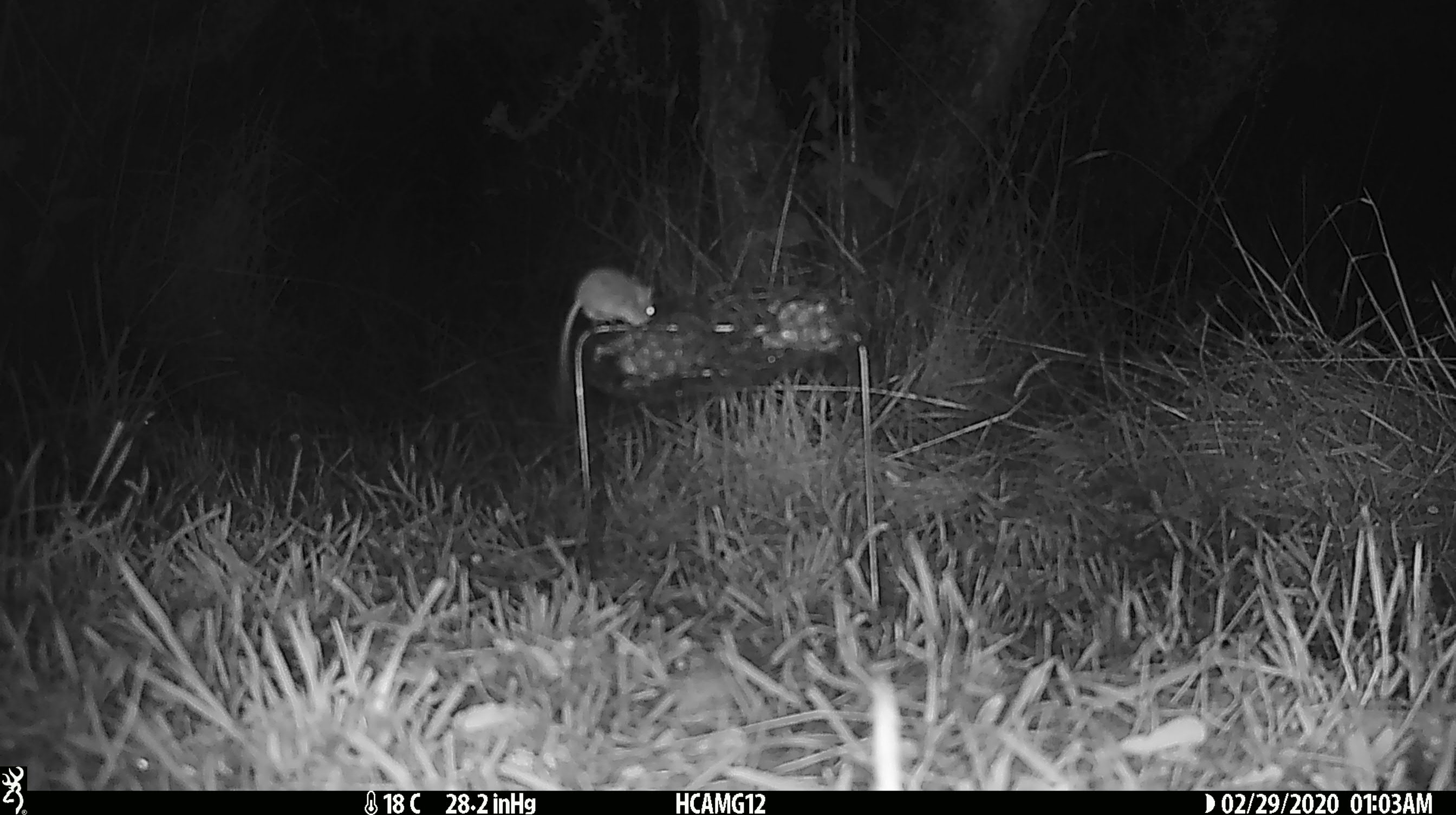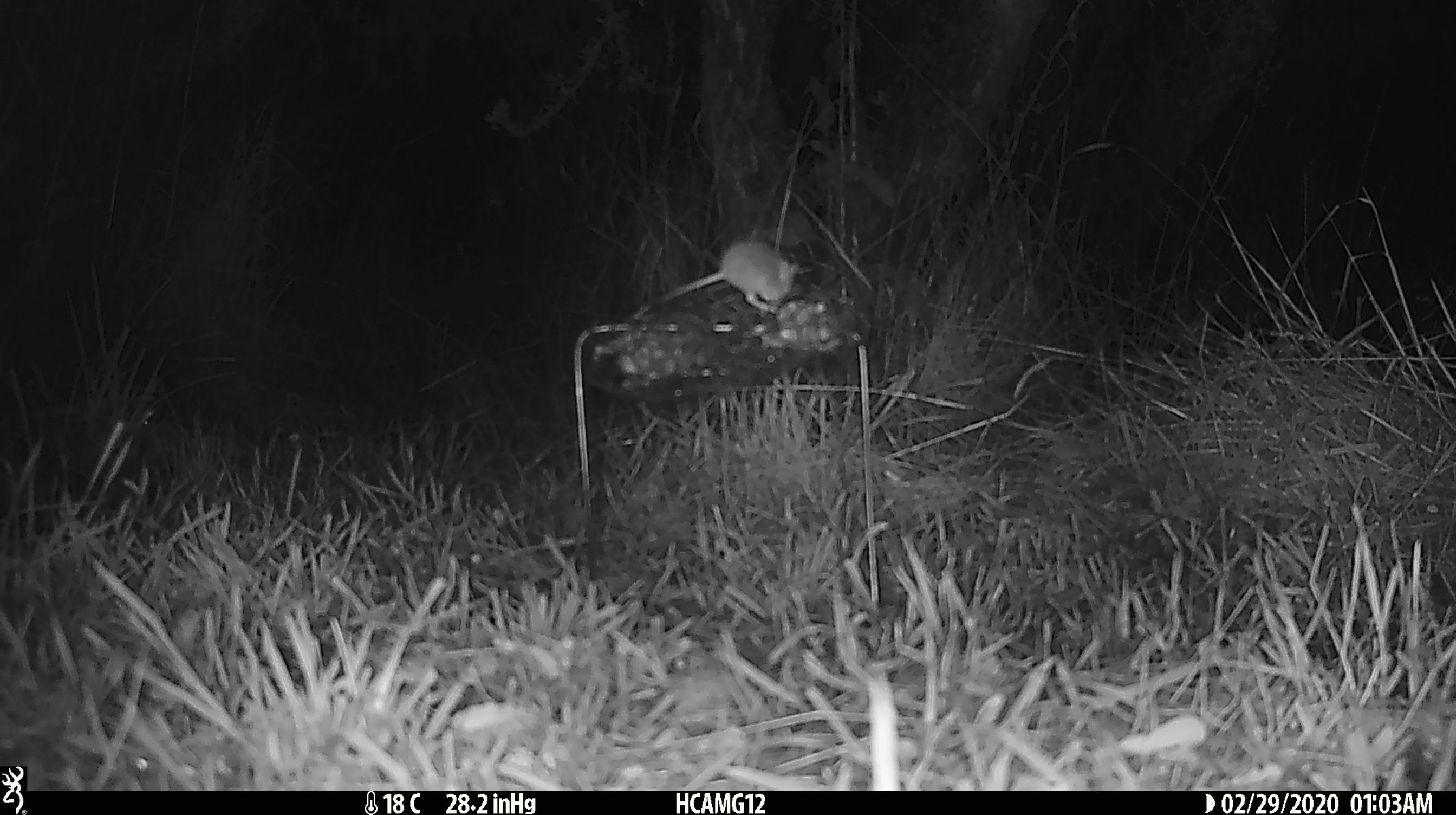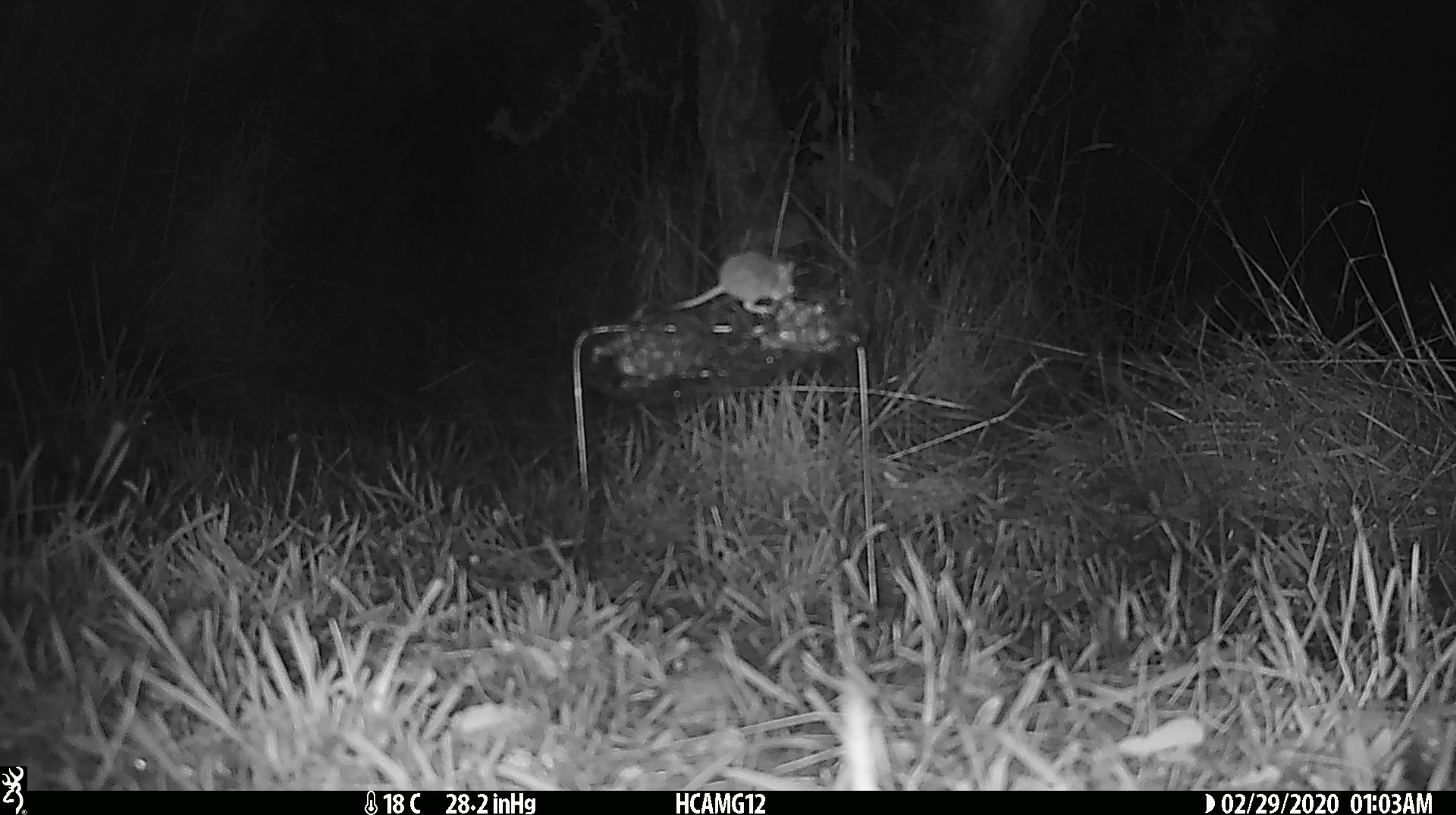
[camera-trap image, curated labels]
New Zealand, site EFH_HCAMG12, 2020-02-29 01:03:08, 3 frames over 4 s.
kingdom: Animalia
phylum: Chordata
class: Mammalia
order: Rodentia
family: Muridae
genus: Mus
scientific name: Mus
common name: mouse